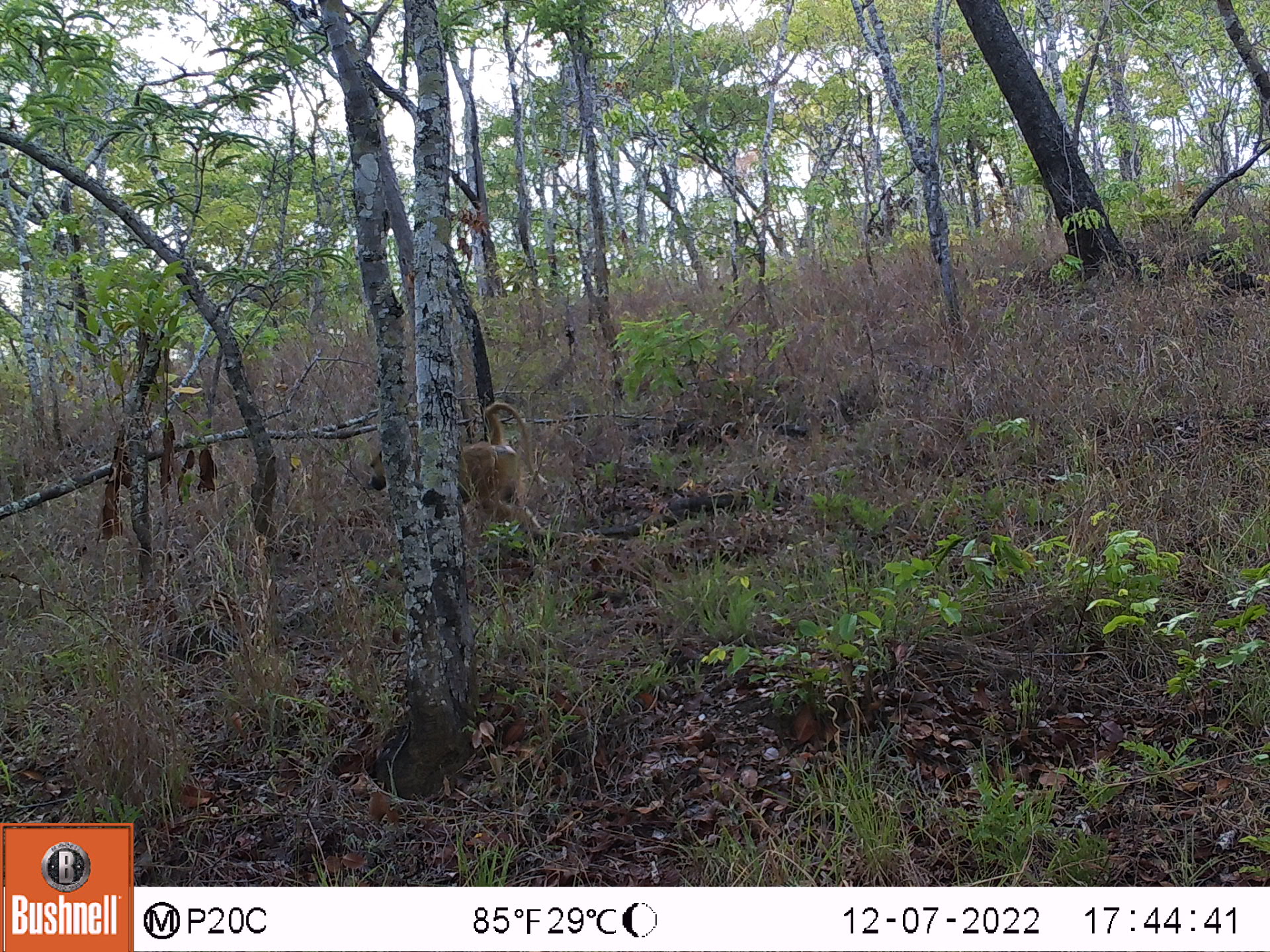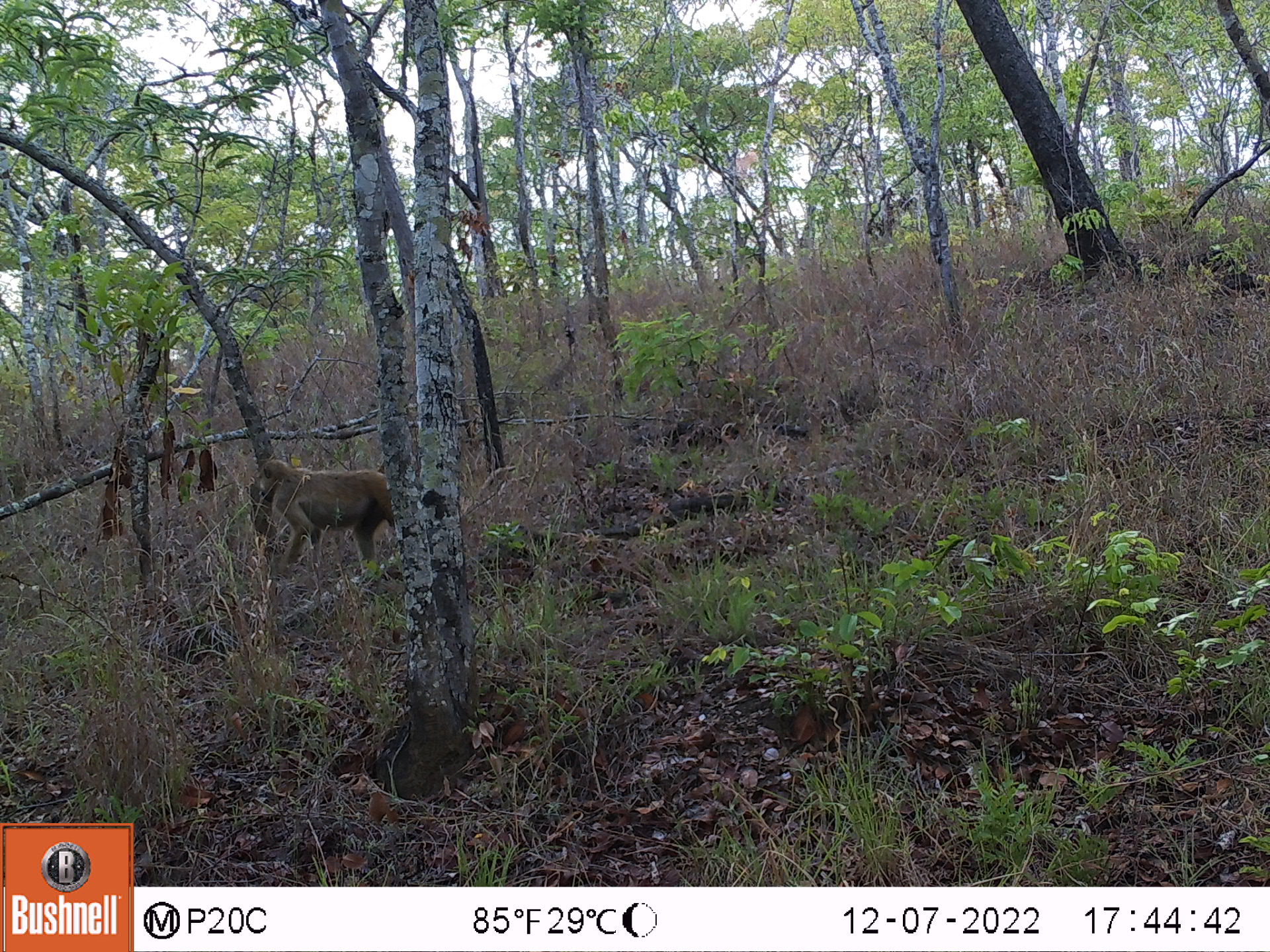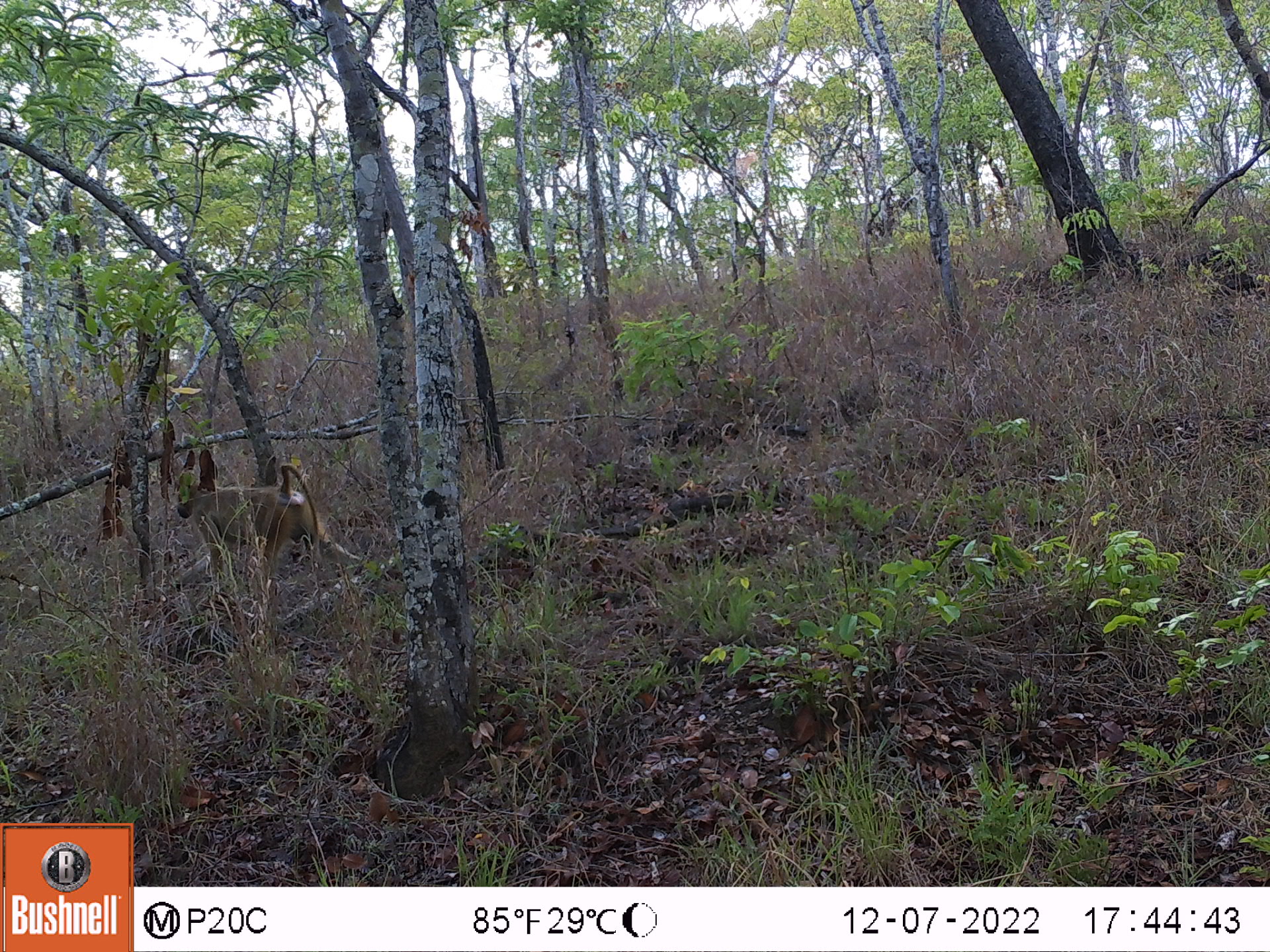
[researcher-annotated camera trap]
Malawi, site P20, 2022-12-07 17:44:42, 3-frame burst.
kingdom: Animalia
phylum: Chordata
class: Mammalia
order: Primates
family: Cercopithecidae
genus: Papio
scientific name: Papio cynocephalus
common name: yellow baboon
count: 1